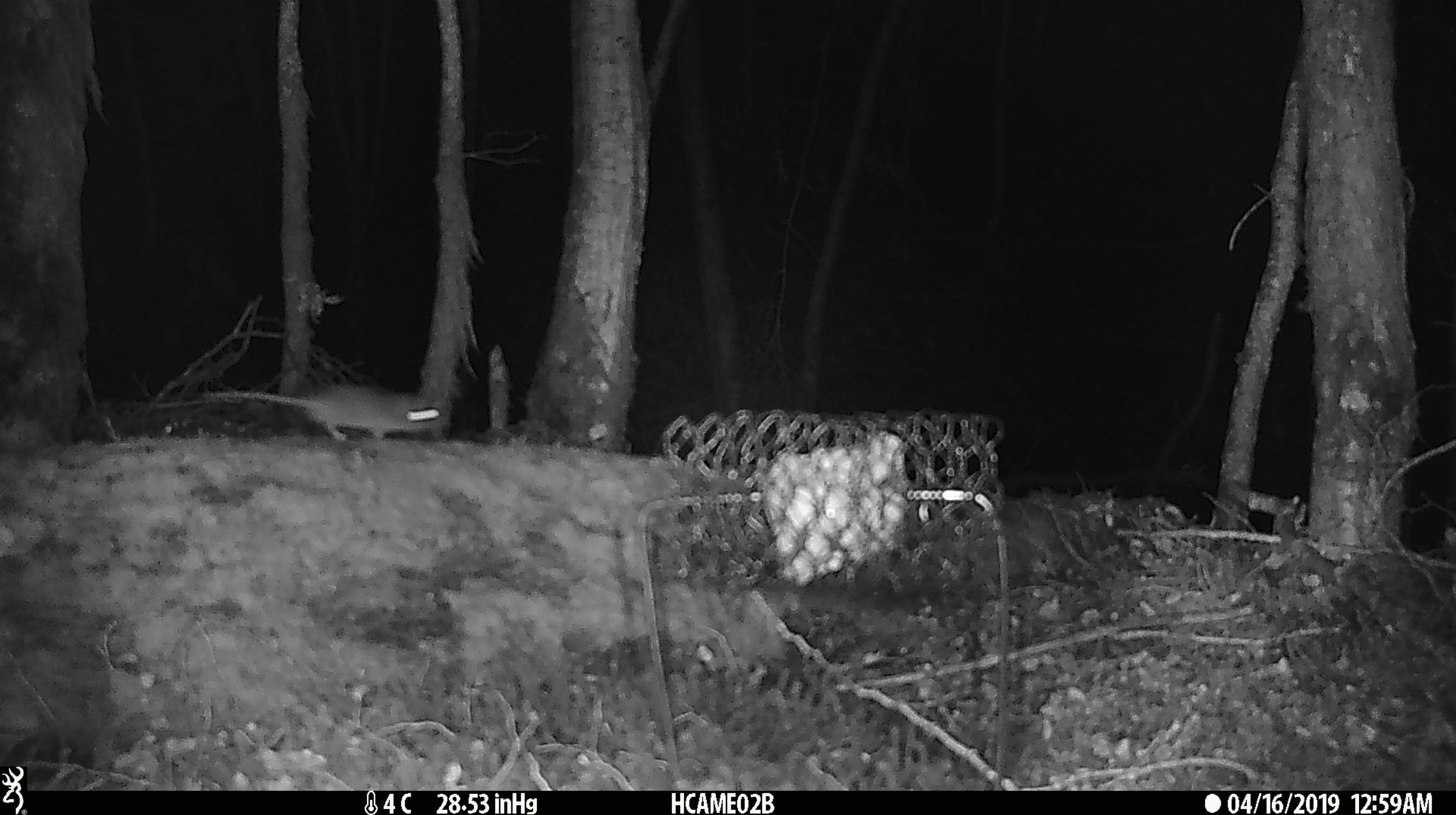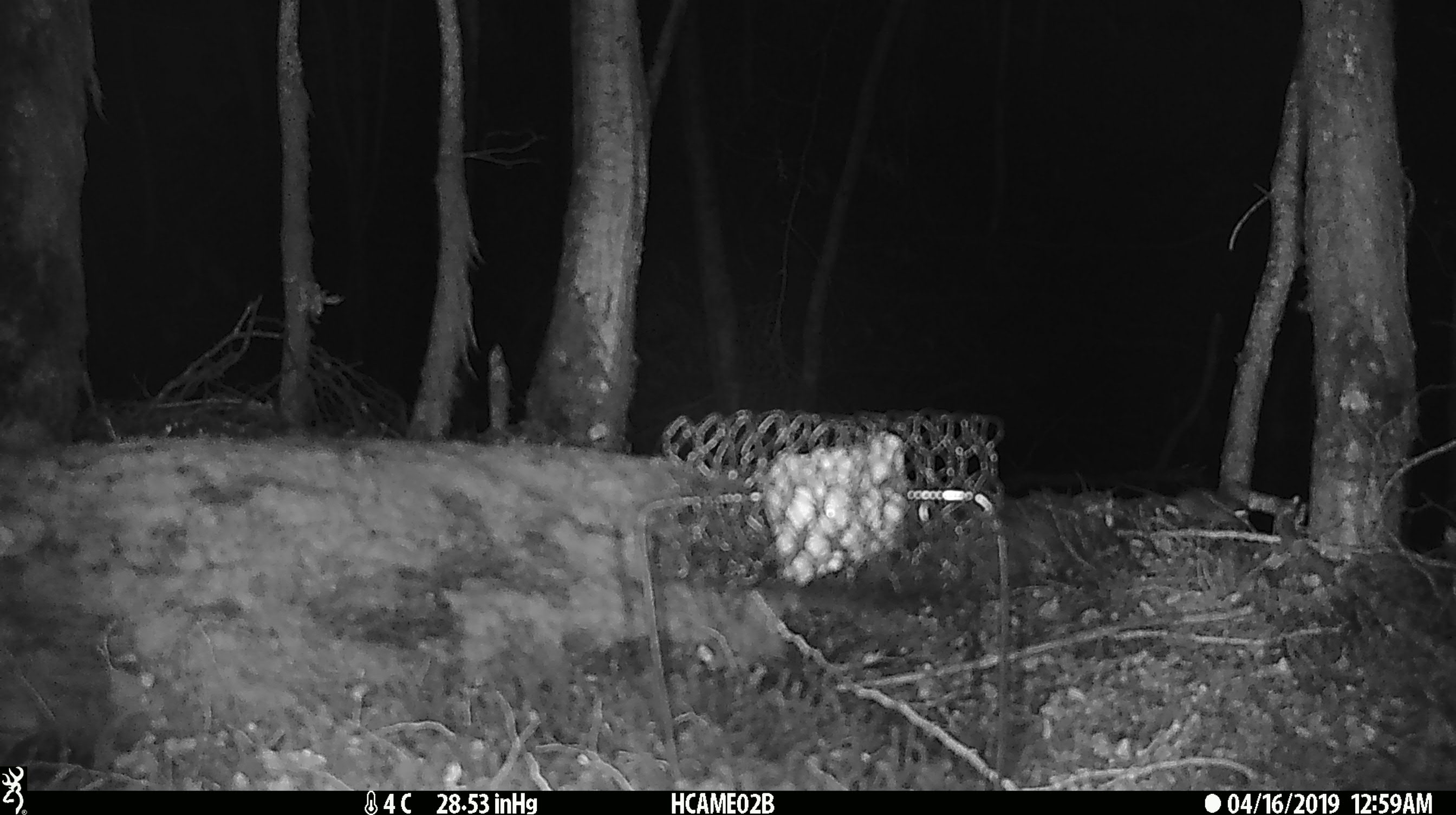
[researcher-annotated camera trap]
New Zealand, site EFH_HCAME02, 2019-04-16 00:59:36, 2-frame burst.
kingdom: Animalia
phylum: Chordata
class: Mammalia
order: Rodentia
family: Muridae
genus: Mus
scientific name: Mus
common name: mouse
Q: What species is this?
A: Mouse (Mus).